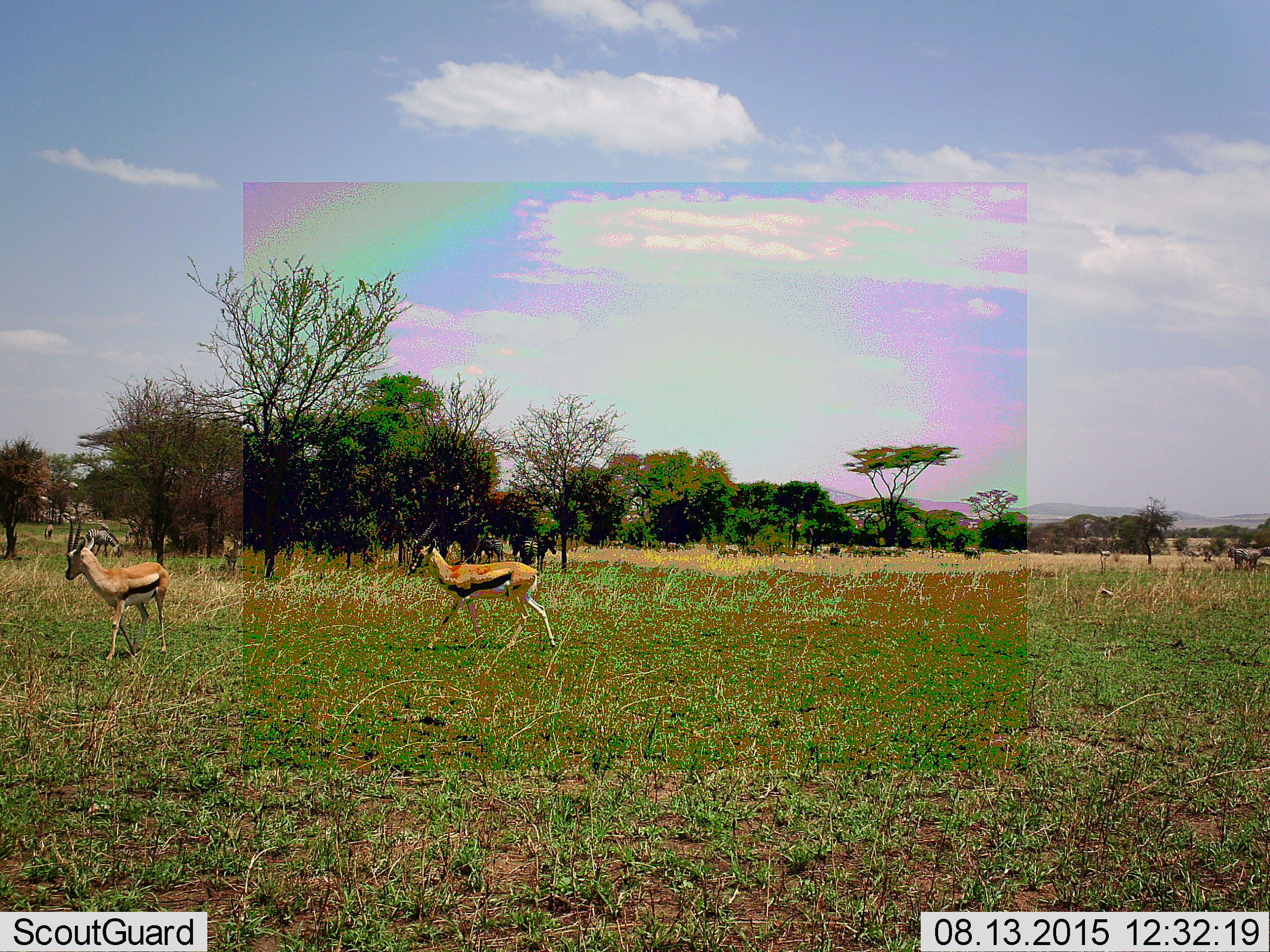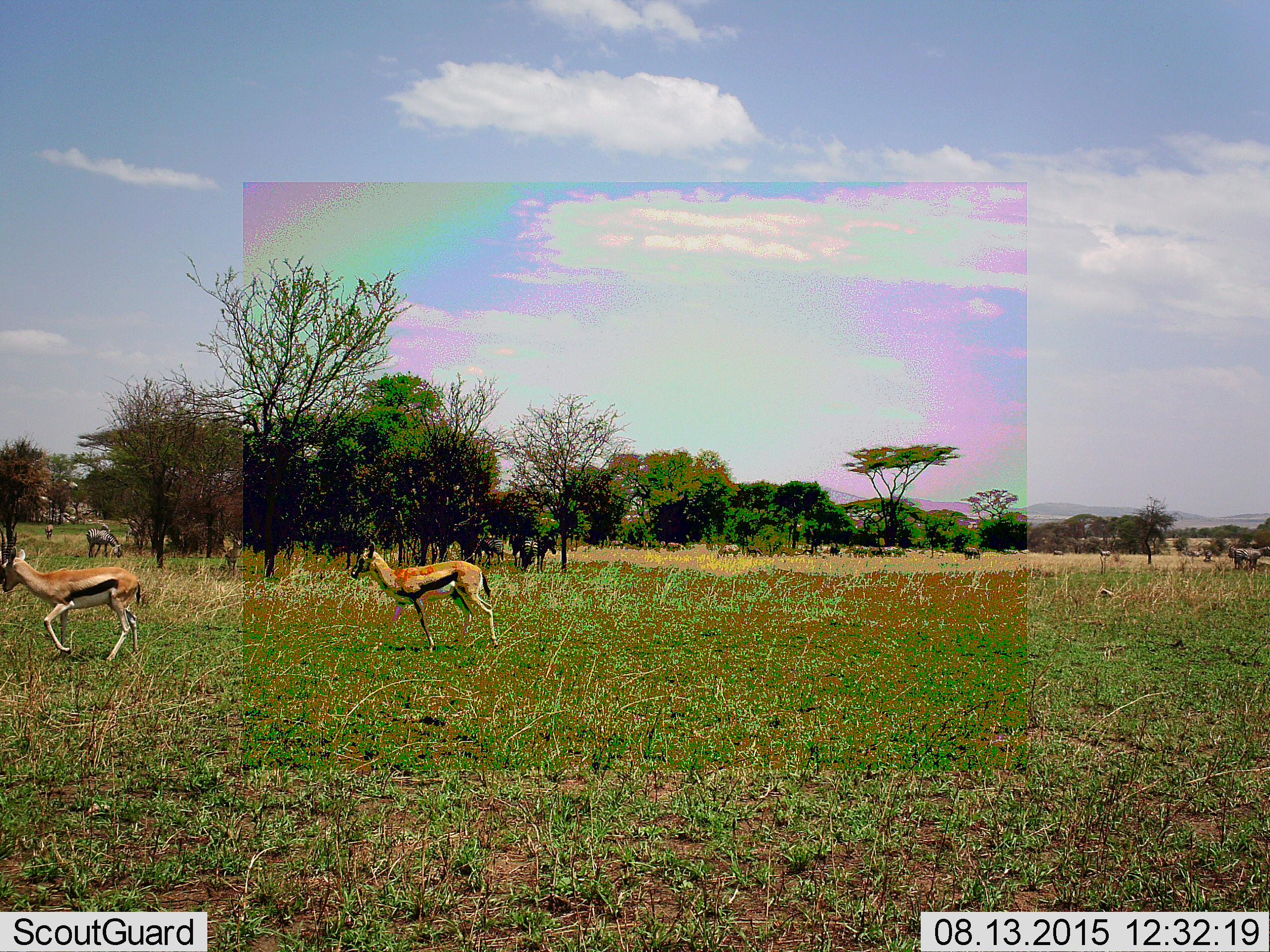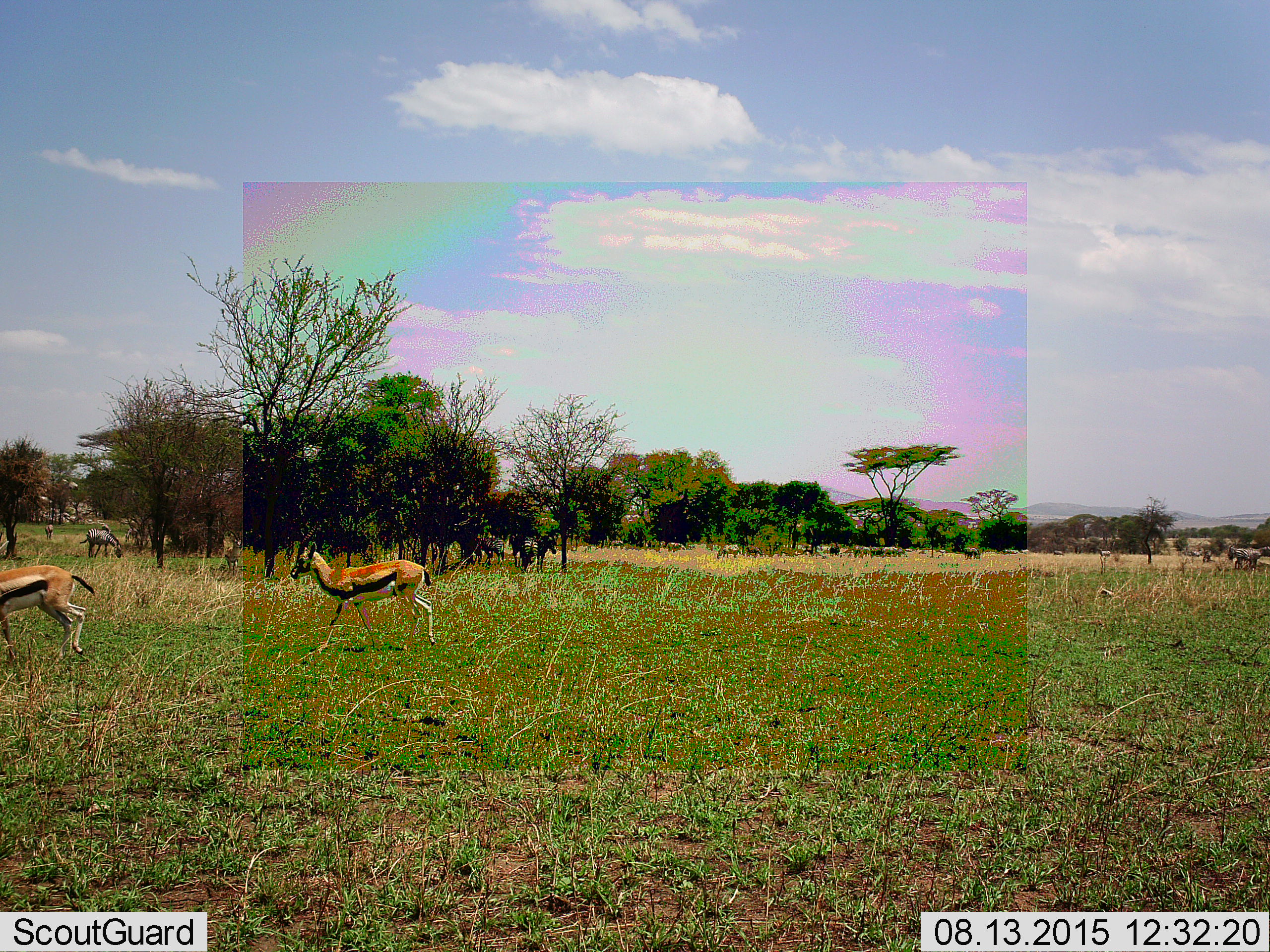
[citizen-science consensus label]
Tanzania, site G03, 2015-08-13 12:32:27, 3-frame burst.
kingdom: Animalia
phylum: Chordata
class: Mammalia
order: Artiodactyla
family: Bovidae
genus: Eudorcas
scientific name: Eudorcas thomsonii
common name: thomson's gazelle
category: gazellethomsons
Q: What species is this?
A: Gazellethomsons (thomson's gazelle) (Eudorcas thomsonii).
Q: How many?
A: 2.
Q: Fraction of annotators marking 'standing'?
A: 40%.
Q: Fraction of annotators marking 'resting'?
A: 0%.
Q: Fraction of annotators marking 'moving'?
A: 87%.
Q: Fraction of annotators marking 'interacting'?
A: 0%.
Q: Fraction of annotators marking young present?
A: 7%.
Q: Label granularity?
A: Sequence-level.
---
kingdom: Animalia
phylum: Chordata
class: Mammalia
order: Perissodactyla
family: Equidae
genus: Equus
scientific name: Equus quagga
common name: plains zebra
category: zebra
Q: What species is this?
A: Zebra (plains zebra) (Equus quagga).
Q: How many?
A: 11-50.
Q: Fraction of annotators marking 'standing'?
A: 83%.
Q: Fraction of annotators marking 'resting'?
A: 8%.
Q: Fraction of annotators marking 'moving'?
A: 25%.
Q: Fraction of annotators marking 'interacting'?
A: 8%.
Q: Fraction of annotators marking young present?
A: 8%.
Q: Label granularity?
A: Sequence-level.